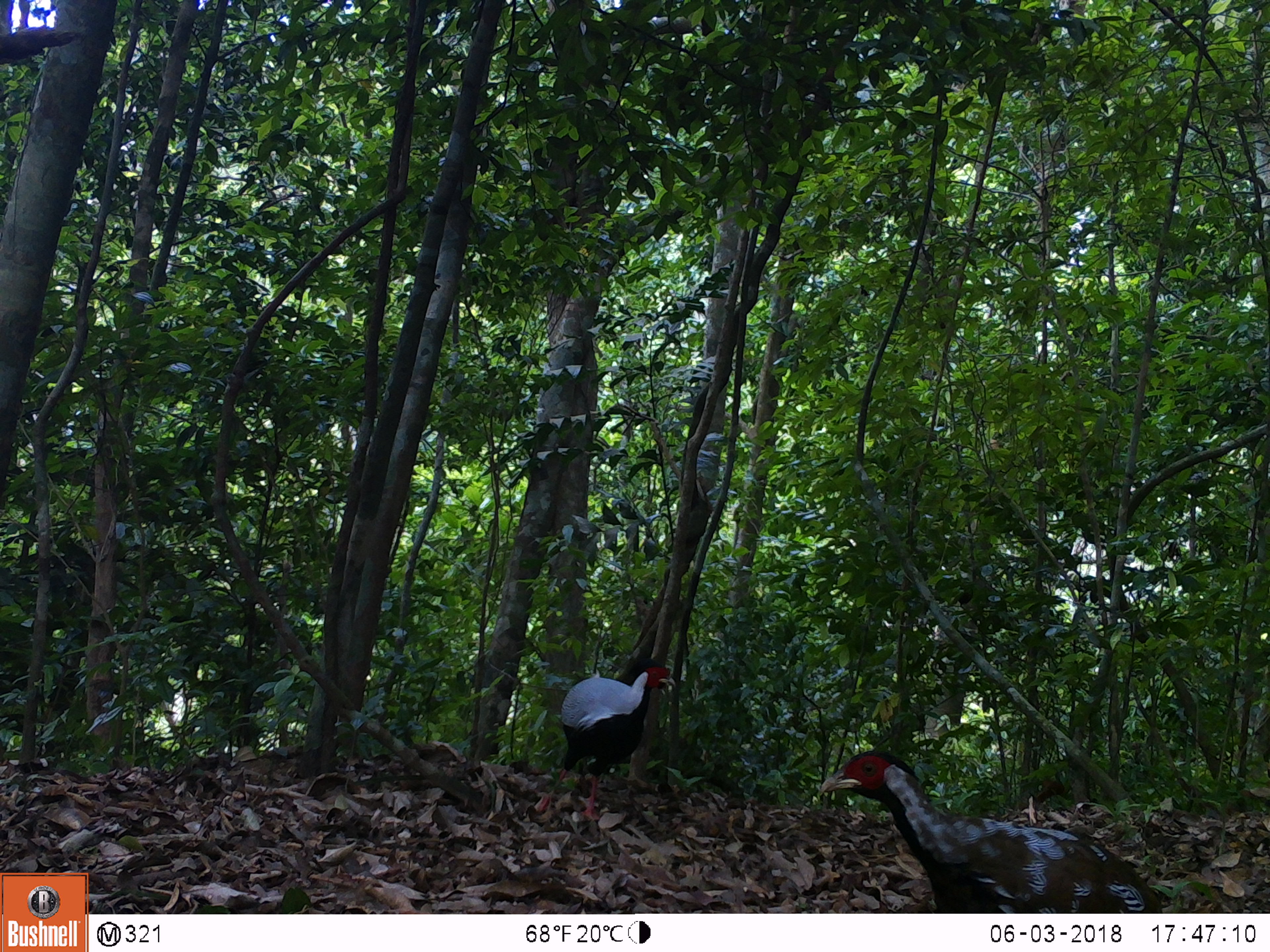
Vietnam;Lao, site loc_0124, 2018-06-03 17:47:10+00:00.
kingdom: Animalia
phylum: Chordata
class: Aves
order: Galliformes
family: Phasianidae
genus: Lophura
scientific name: Lophura nycthemera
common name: silver pheasant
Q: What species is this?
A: Silver pheasant (Lophura nycthemera).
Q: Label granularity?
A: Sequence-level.